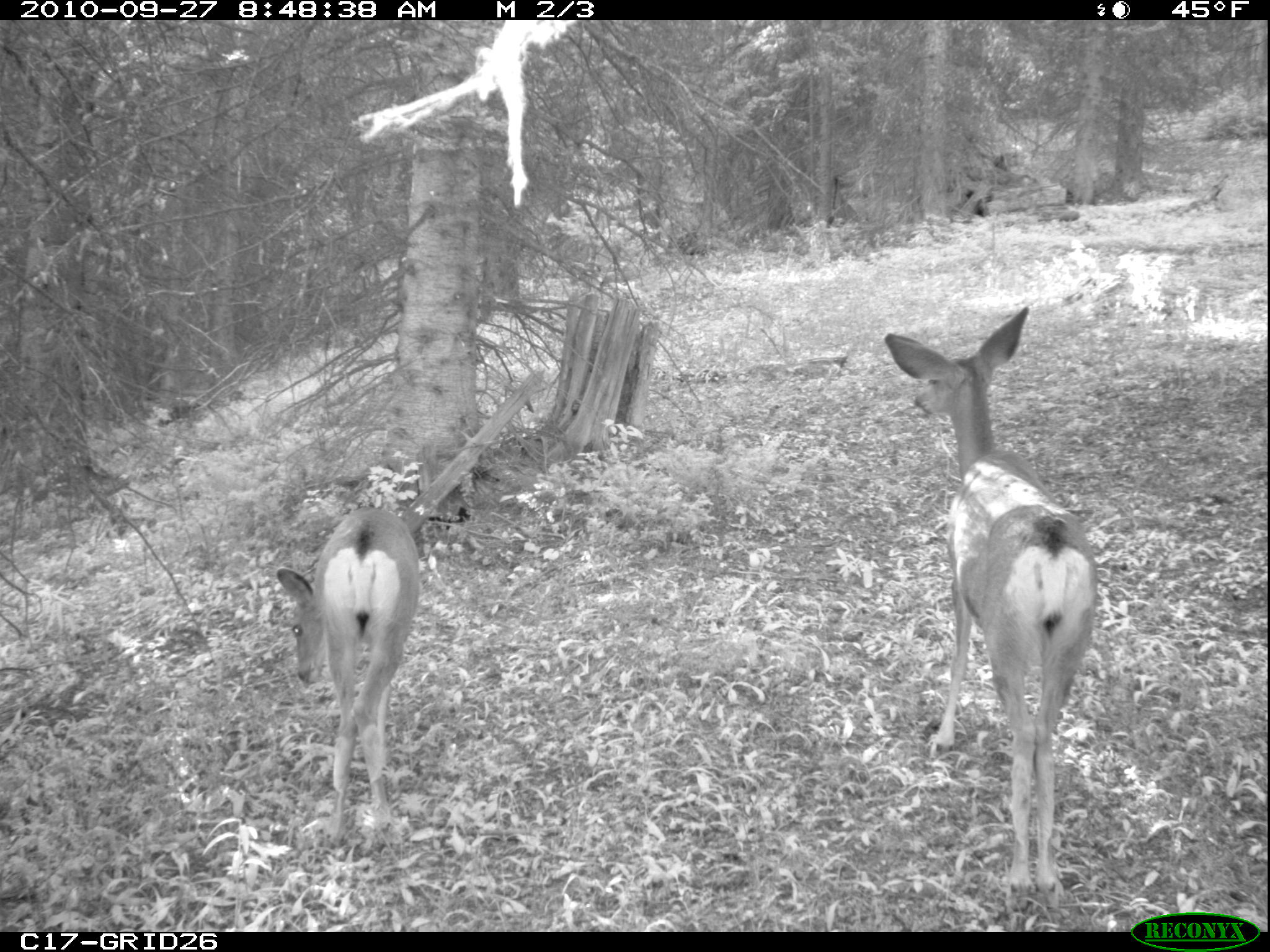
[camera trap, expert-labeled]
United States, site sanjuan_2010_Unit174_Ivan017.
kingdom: Animalia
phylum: Chordata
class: Mammalia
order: Artiodactyla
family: Cervidae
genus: Odocoileus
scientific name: Odocoileus hemionus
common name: mule deer